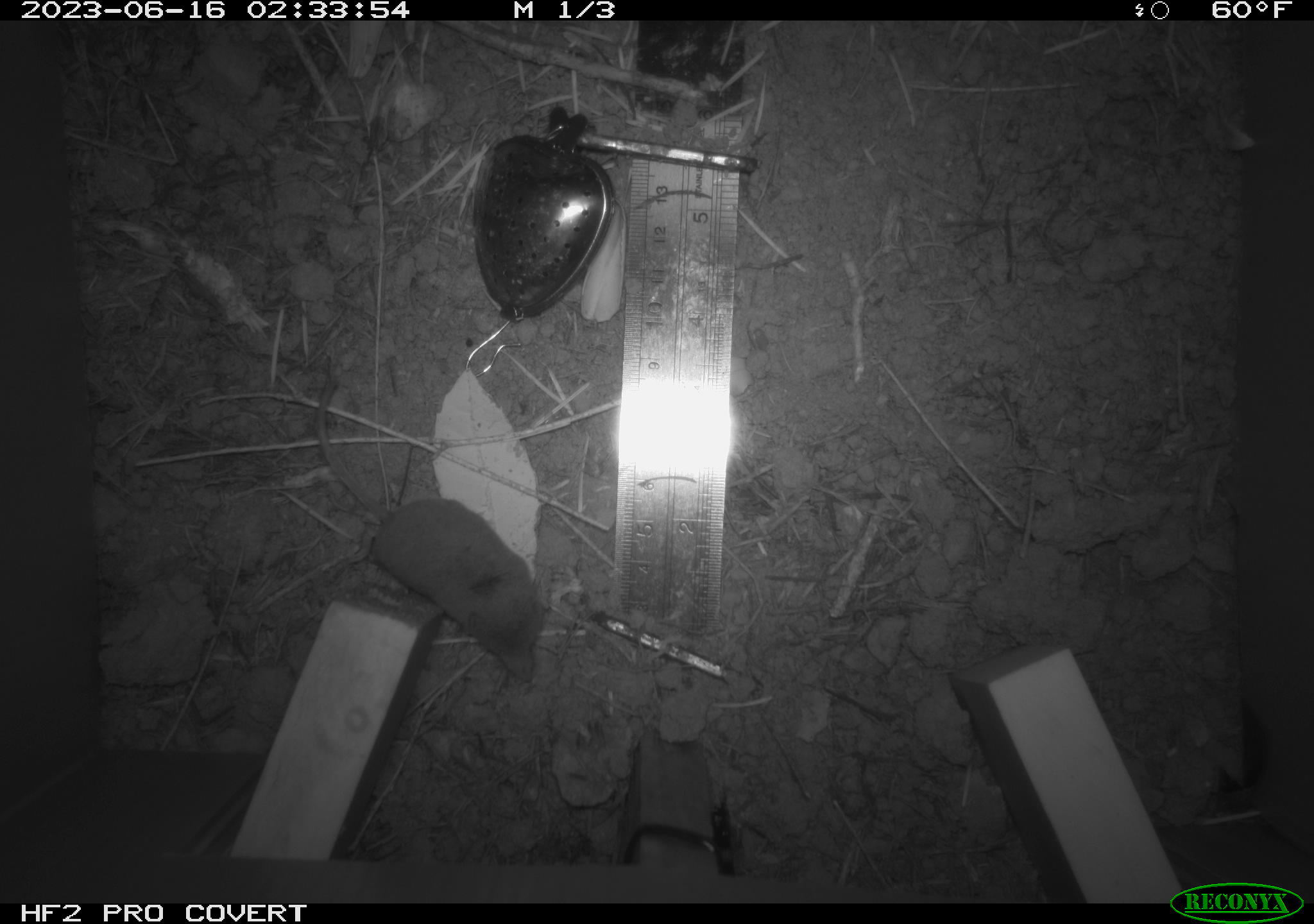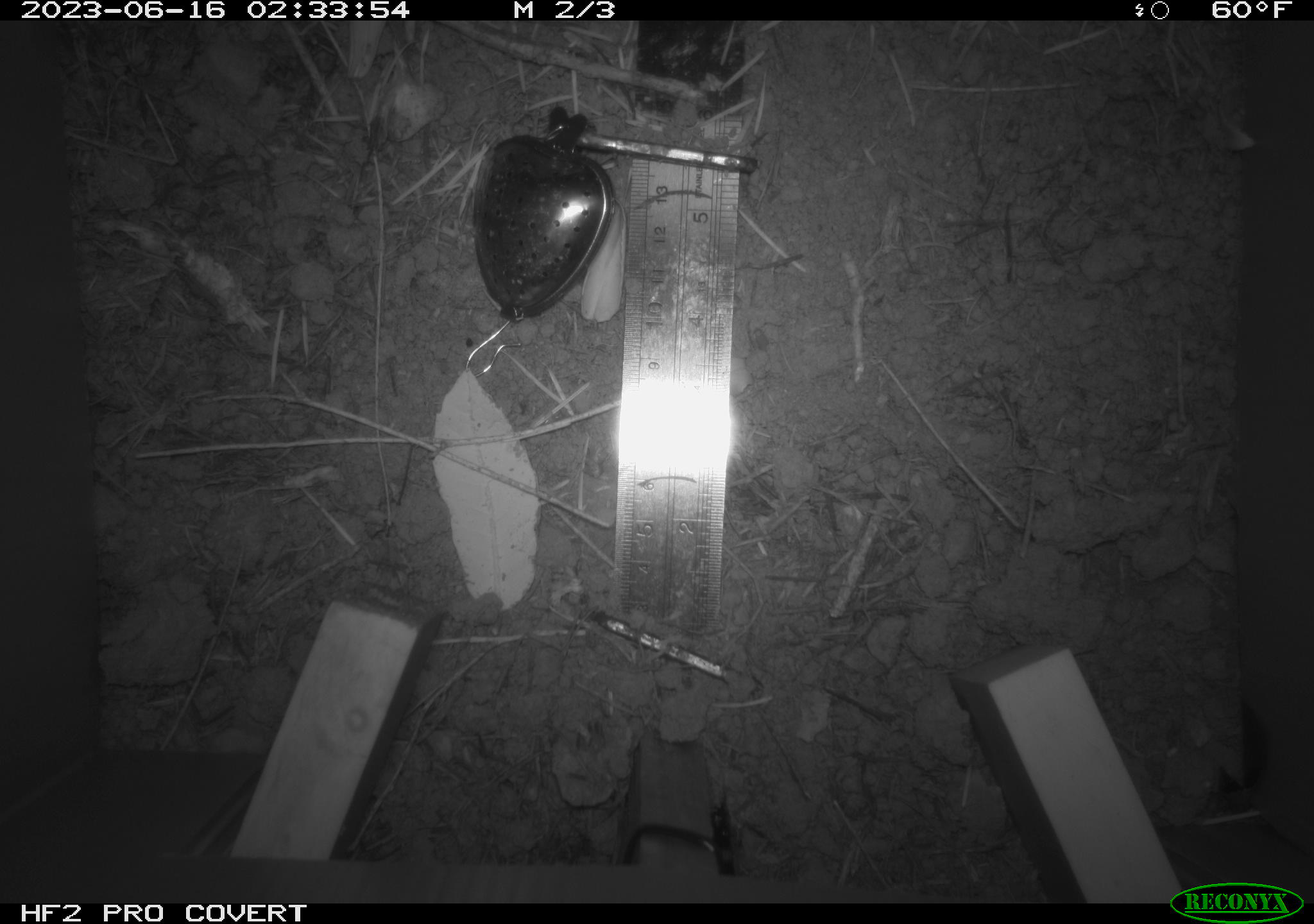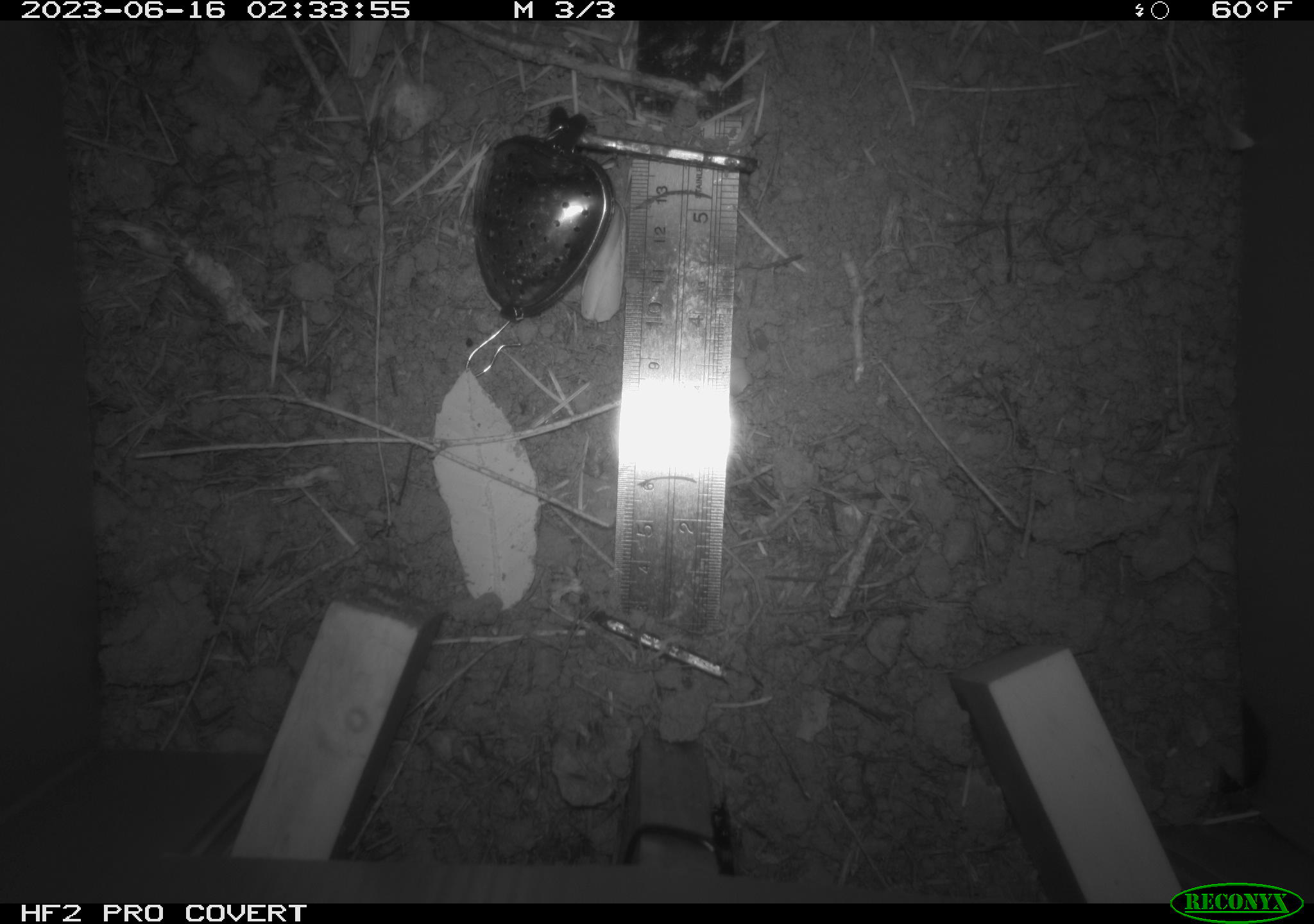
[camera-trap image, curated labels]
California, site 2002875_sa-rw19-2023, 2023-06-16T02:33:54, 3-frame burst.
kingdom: Animalia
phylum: Chordata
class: Mammalia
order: Eulipotyphla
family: Soricidae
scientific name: Soricidae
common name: shrews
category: soricidae family